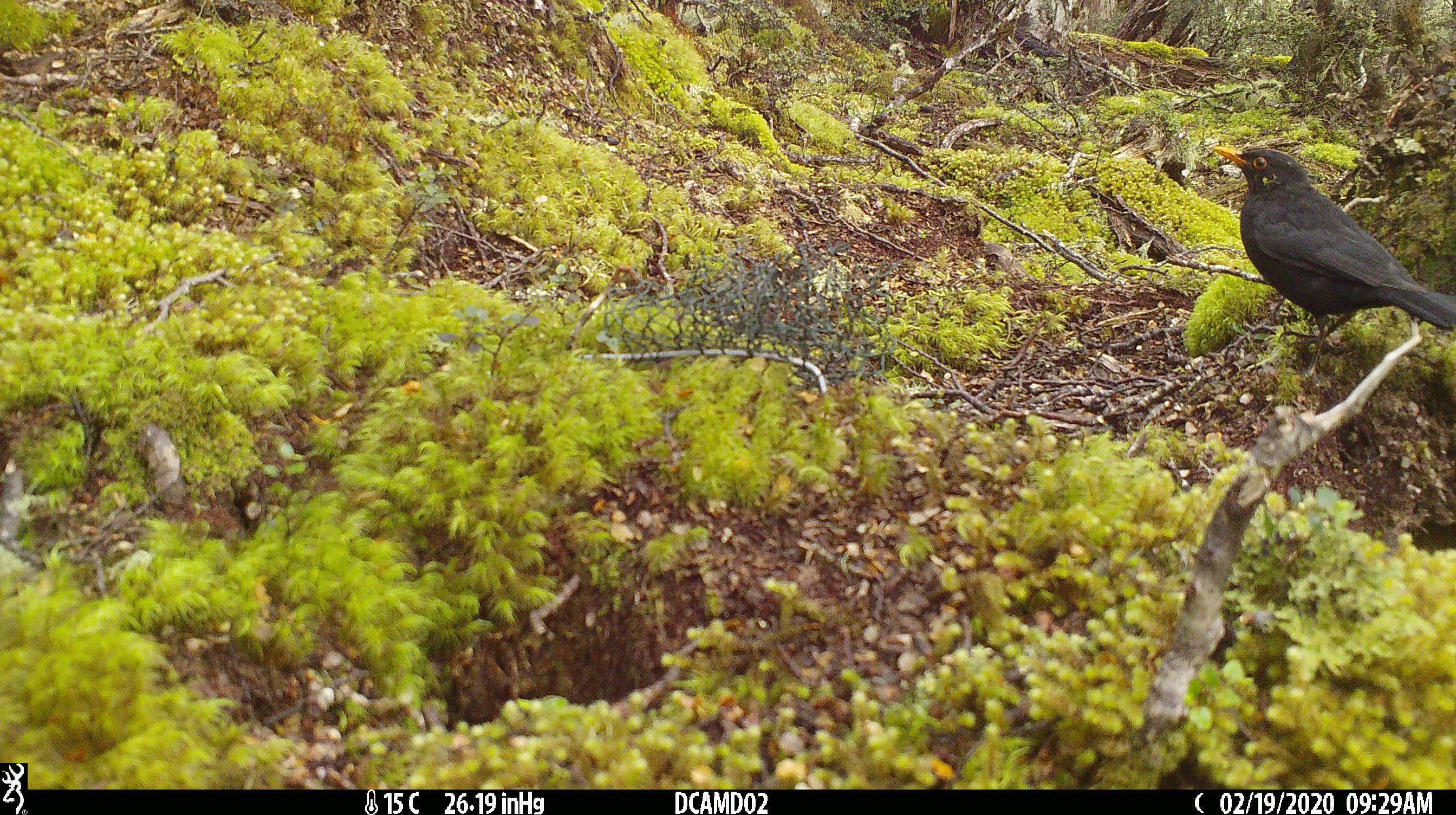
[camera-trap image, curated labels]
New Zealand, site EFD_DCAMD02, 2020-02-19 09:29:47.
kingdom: Animalia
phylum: Chordata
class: Aves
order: Passeriformes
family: Turdidae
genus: Turdus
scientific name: Turdus merula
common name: eurasian blackbird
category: blackbird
Blackbird (eurasian blackbird) (Turdus merula).